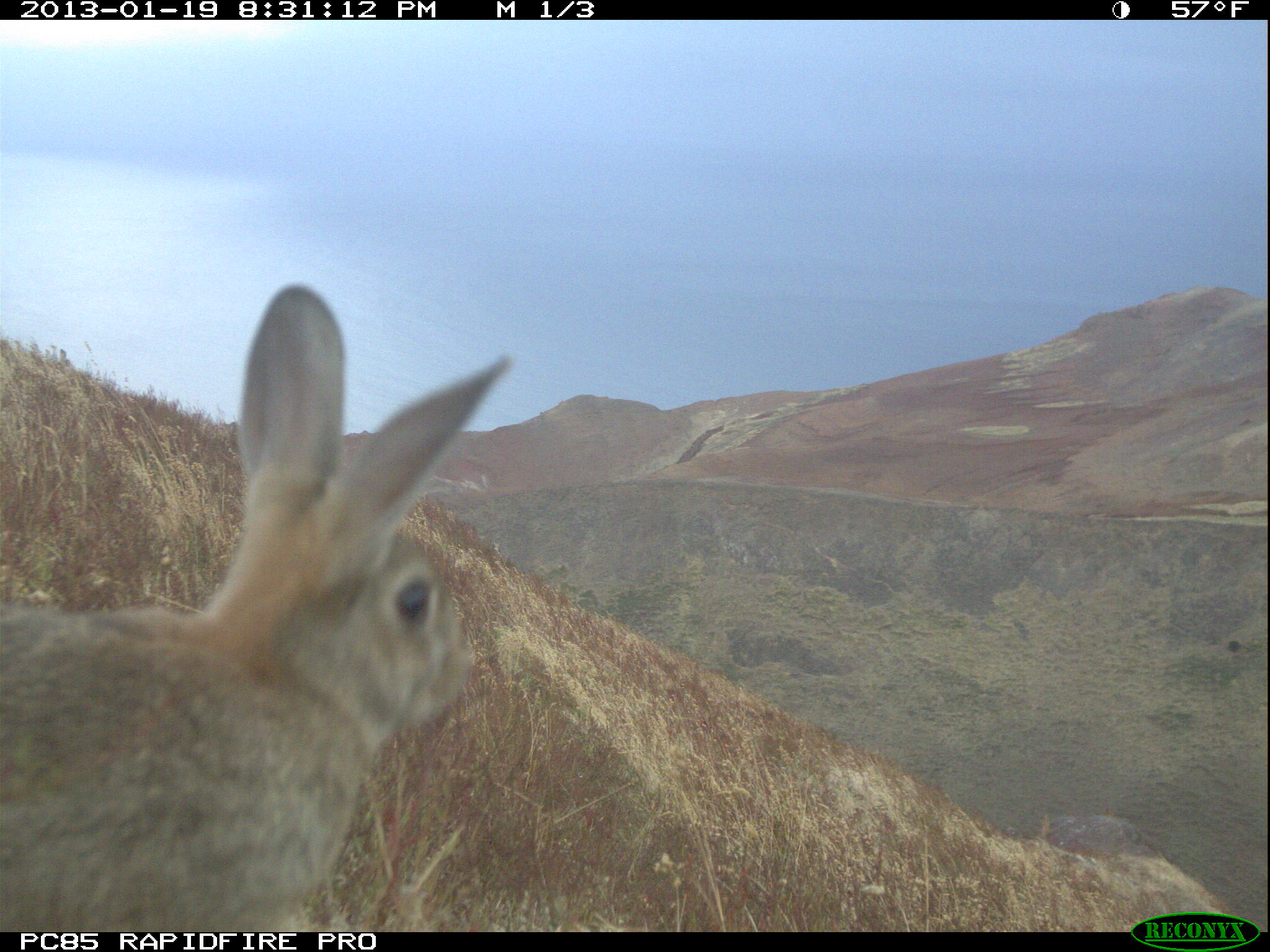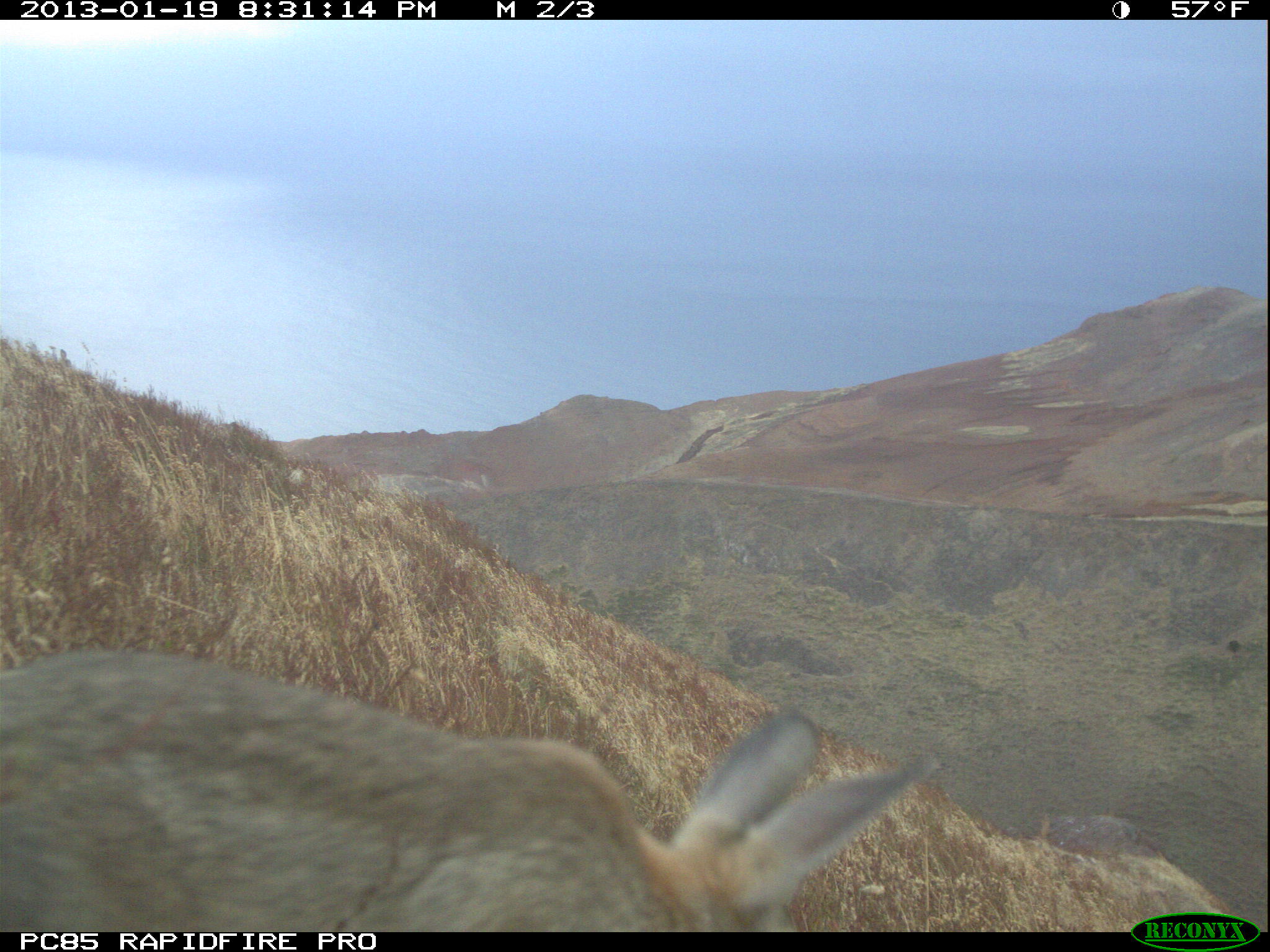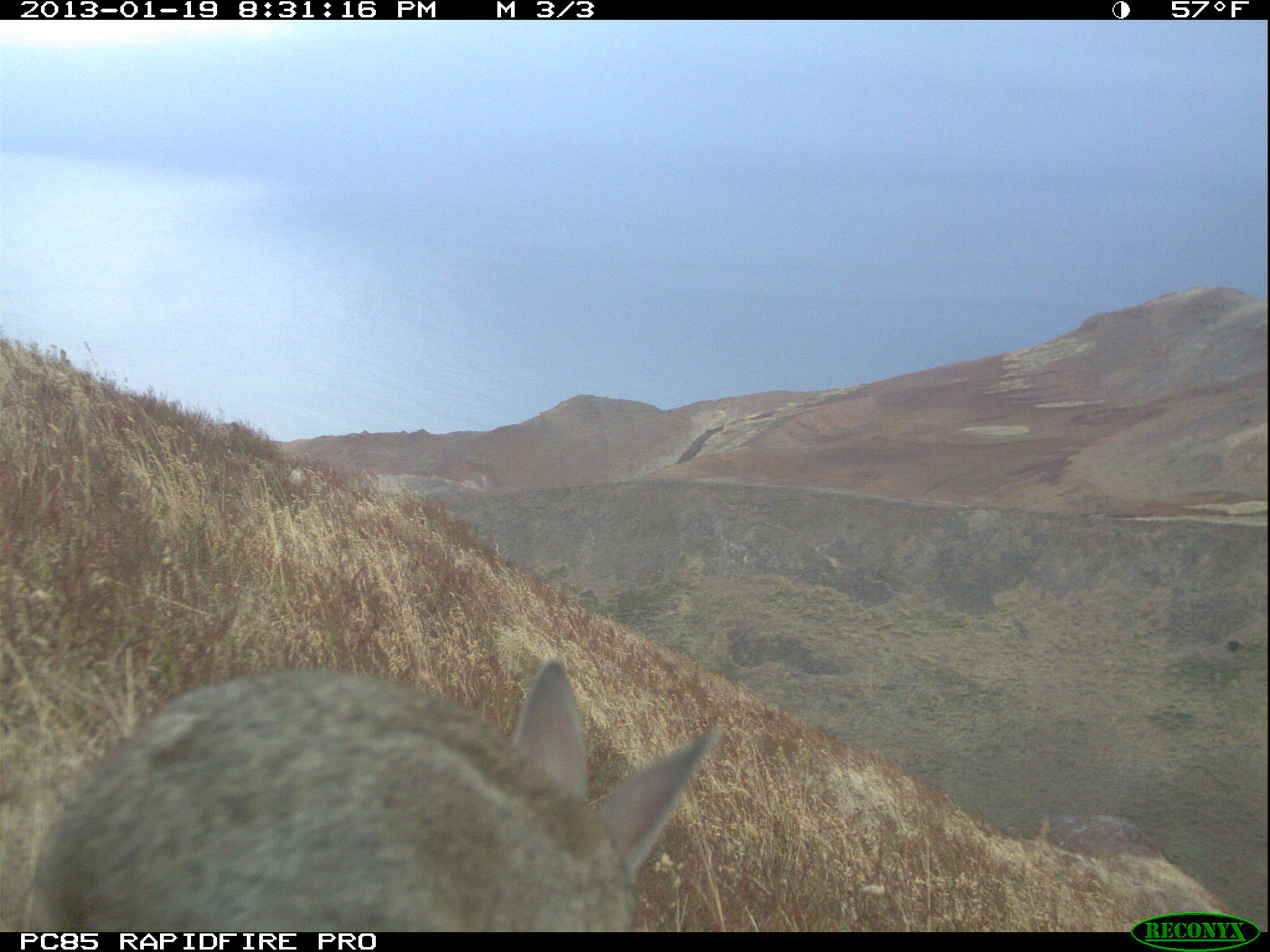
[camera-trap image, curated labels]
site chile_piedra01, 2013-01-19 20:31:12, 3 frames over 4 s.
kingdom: Animalia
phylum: Chordata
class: Mammalia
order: Lagomorpha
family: Leporidae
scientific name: Leporidae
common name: rabbits and hares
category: rabbit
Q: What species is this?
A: Rabbit (rabbits and hares) (Leporidae).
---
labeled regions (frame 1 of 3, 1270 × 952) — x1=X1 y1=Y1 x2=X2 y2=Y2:
rabbit: x1=0 y1=285 x2=518 y2=927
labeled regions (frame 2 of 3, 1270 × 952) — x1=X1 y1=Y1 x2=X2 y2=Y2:
rabbit: x1=0 y1=647 x2=931 y2=932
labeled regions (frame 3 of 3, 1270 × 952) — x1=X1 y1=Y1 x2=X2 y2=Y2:
rabbit: x1=17 y1=655 x2=721 y2=933